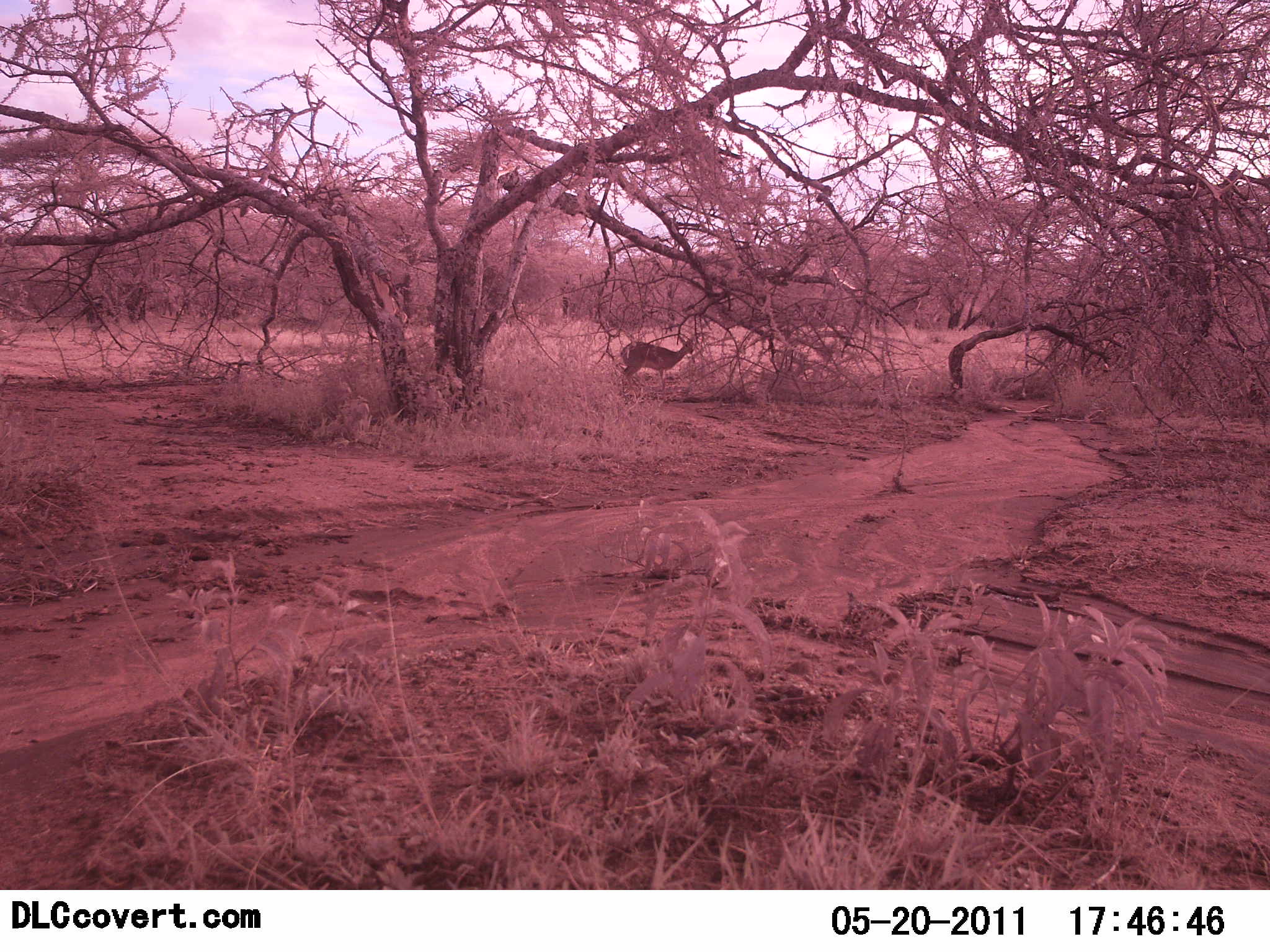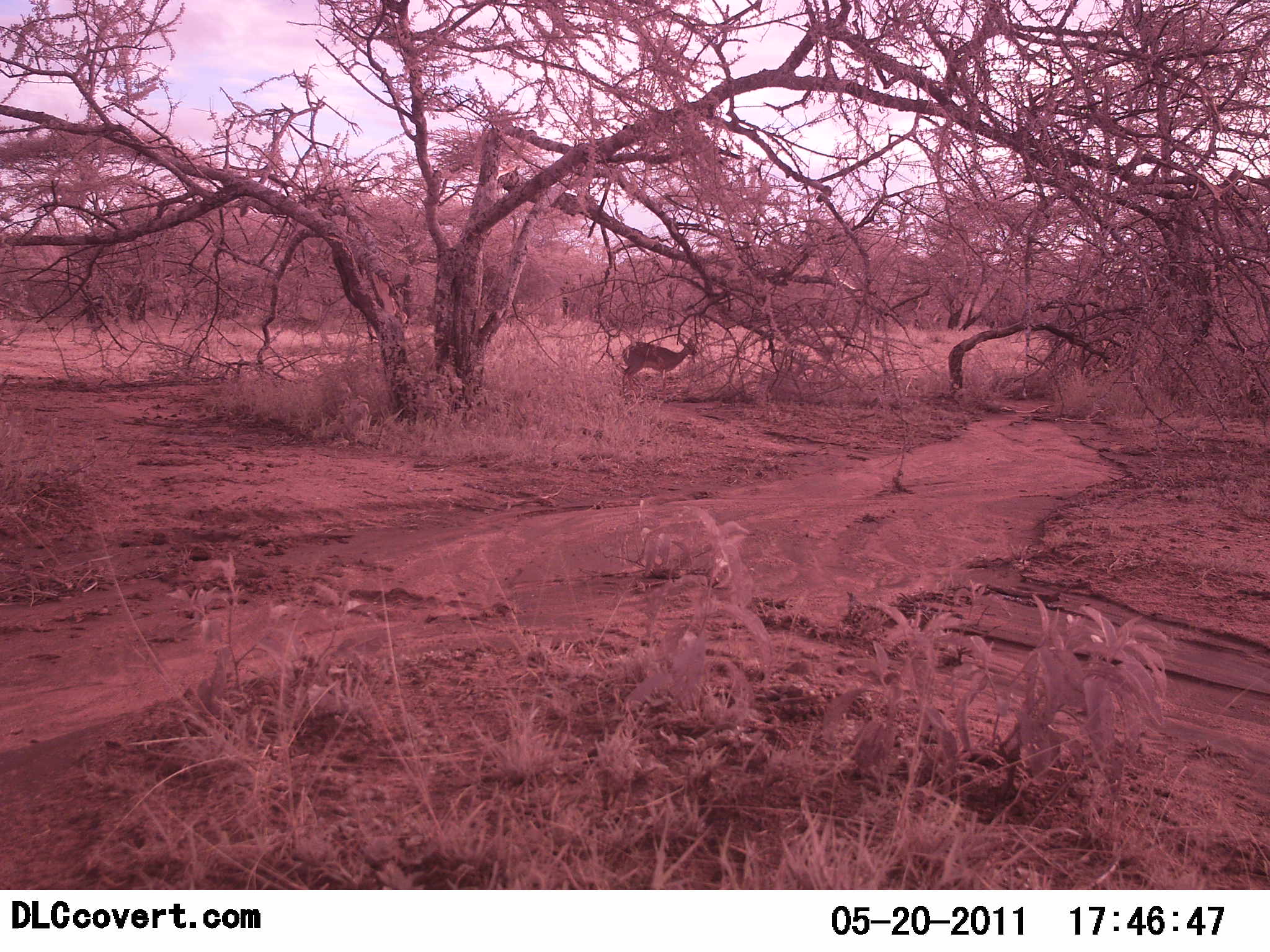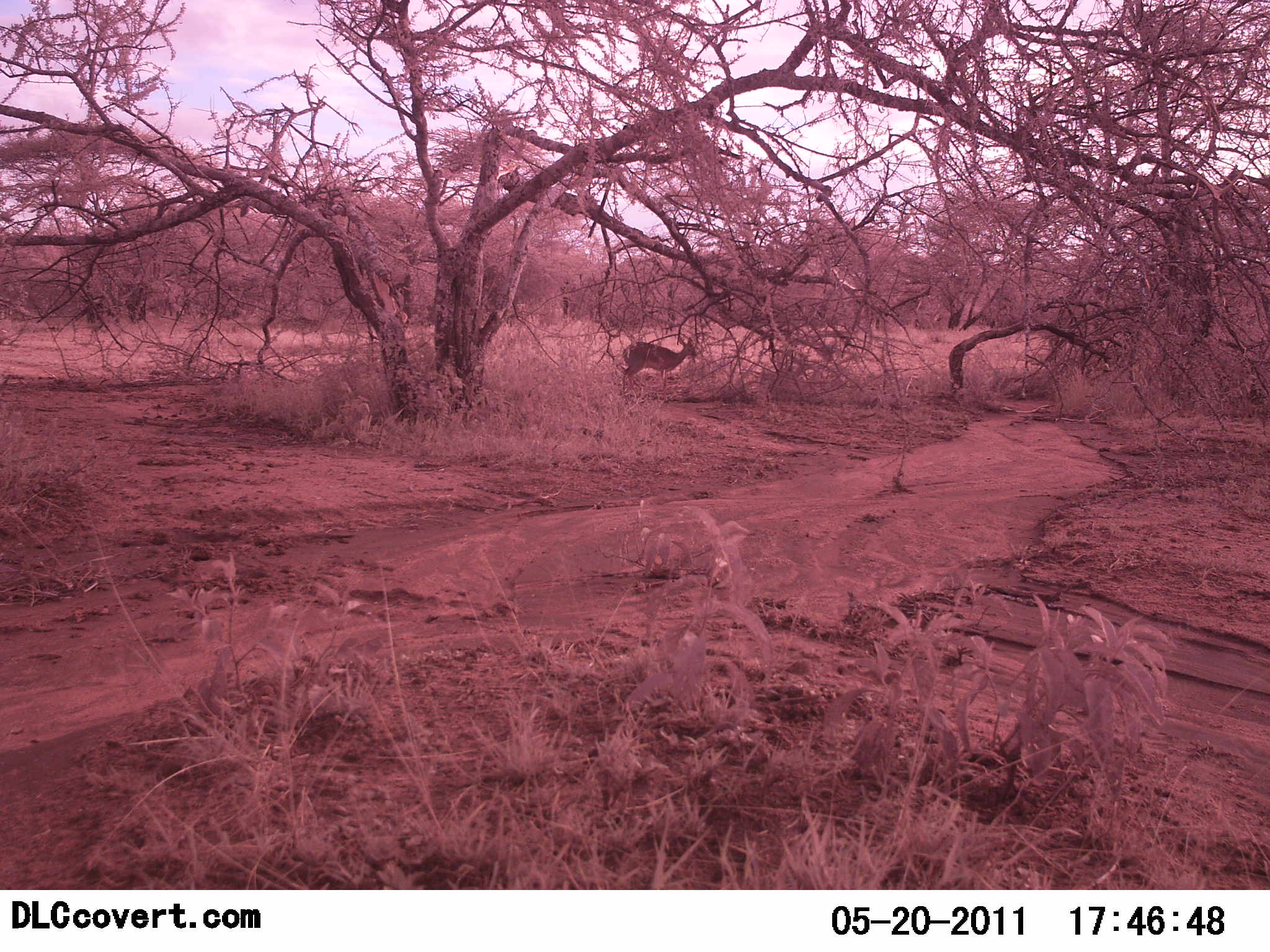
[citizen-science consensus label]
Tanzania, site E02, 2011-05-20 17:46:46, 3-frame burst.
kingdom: Animalia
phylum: Chordata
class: Mammalia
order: Artiodactyla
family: Bovidae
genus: Madoqua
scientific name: Madoqua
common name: dikdik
Dikdik (Madoqua), count 1. Behavior (volunteer vote fractions): standing 67%, resting 0%, moving 0%, interacting 0%. Young present (vote fraction): 0%. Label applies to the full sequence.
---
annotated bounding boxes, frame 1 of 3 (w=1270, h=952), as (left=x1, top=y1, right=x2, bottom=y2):
animal: (left=621, top=338, right=696, bottom=391)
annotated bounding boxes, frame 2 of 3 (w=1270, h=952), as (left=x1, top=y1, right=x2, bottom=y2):
animal: (left=621, top=337, right=697, bottom=402)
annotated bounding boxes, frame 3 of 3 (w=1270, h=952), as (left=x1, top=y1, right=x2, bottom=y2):
animal: (left=621, top=337, right=697, bottom=402)